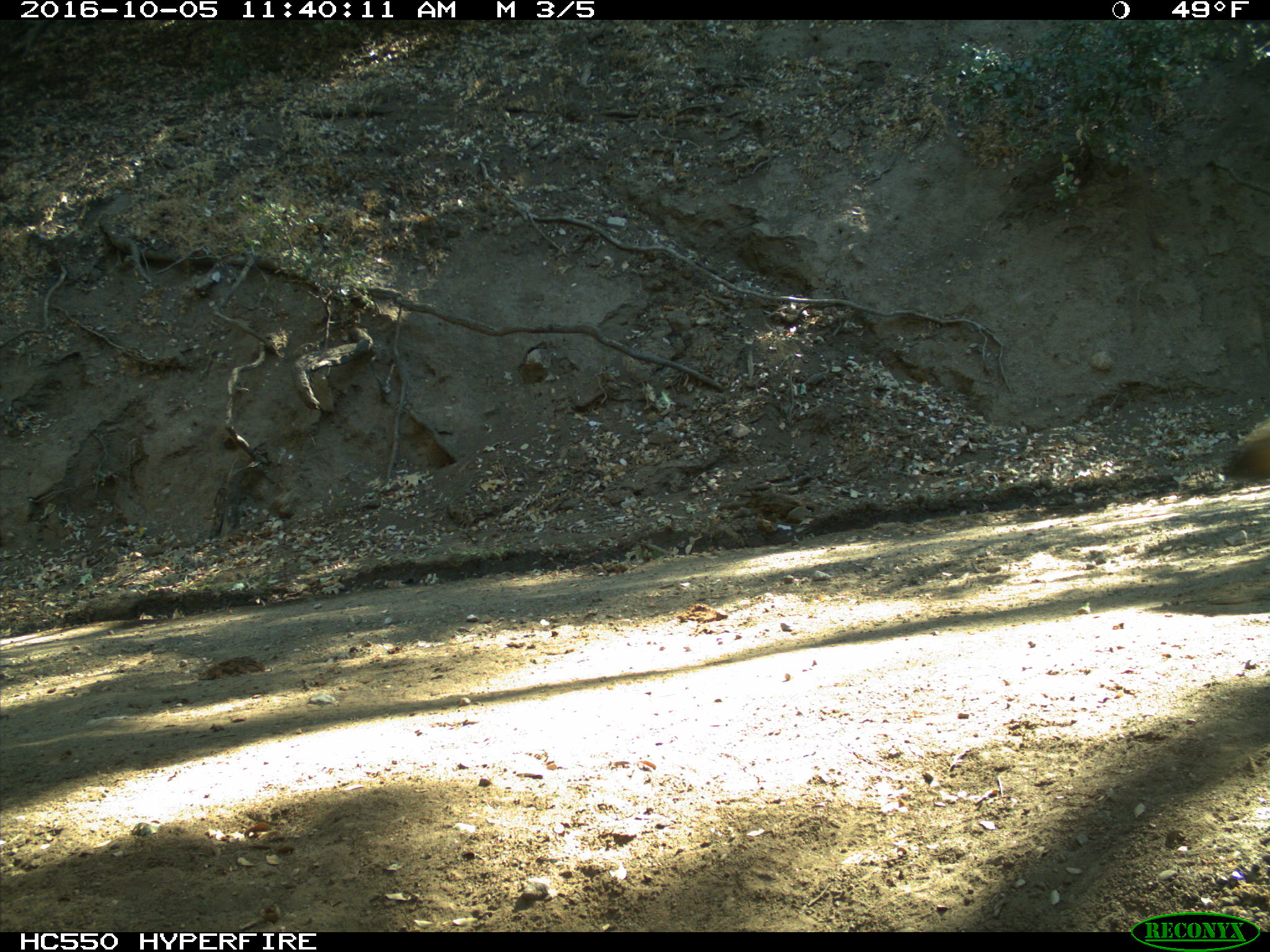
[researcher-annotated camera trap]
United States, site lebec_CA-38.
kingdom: Animalia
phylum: Chordata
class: Mammalia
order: Carnivora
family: Canidae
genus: Canis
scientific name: Canis latrans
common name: coyote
Canis latrans (coyote).